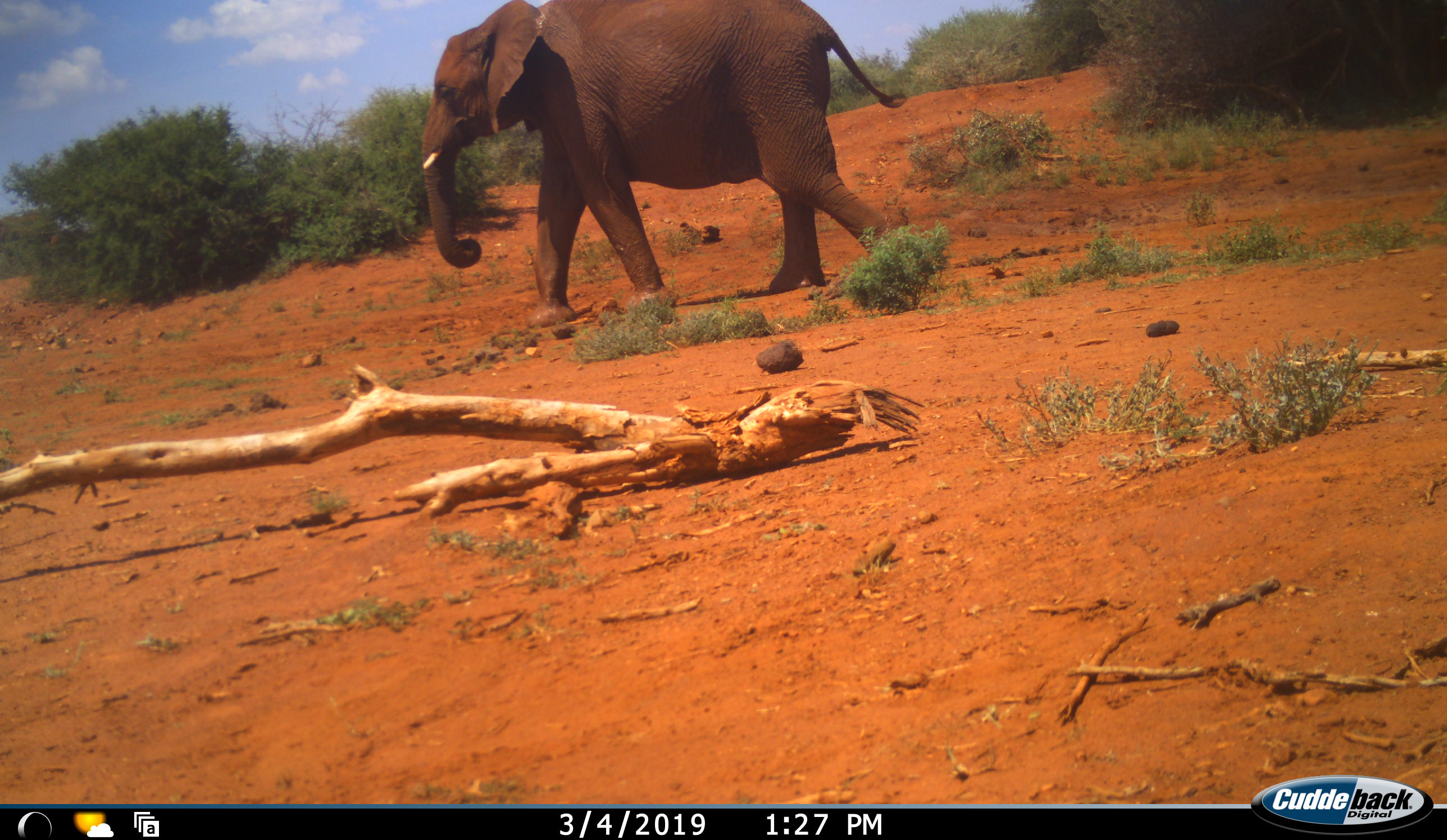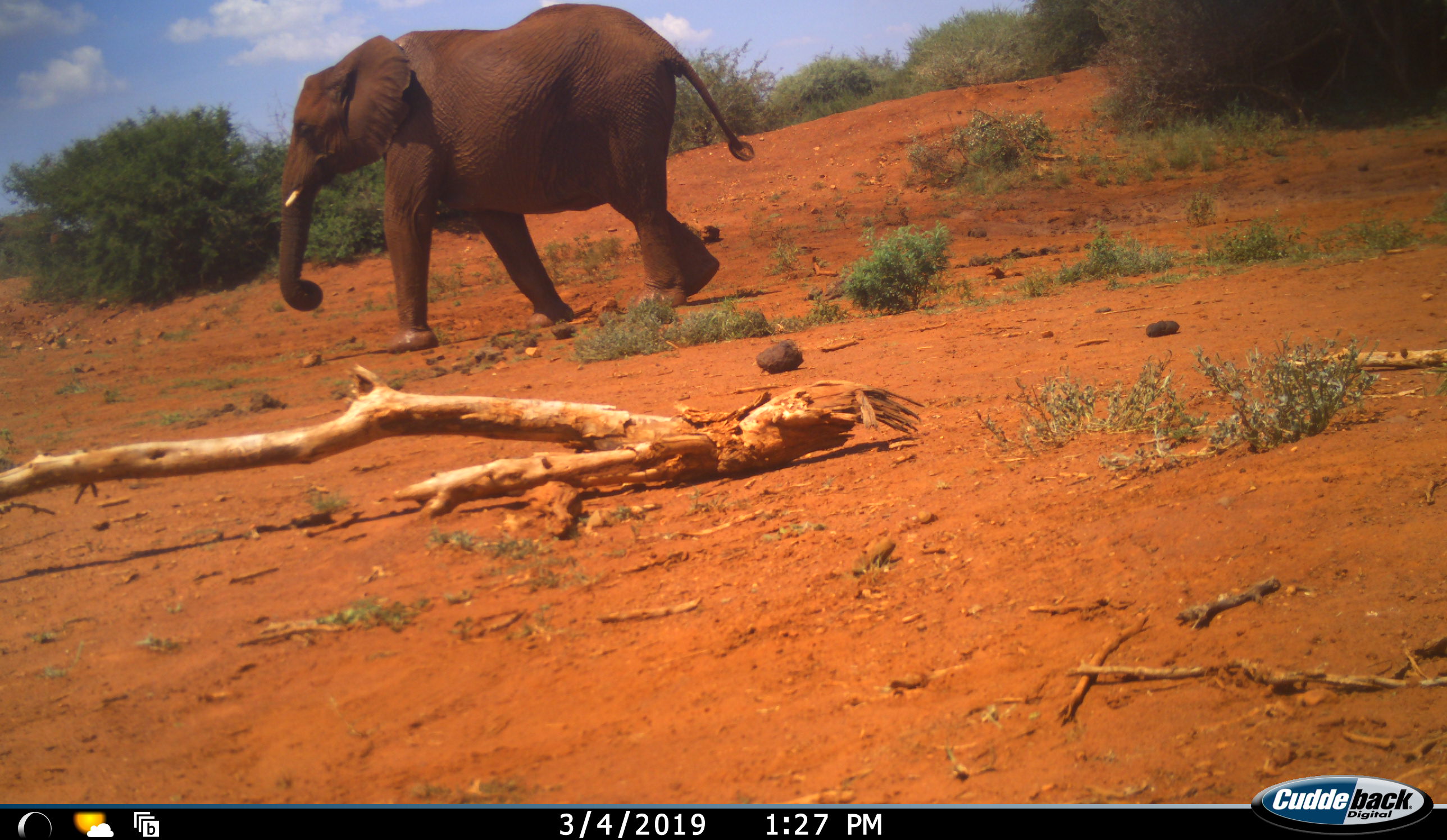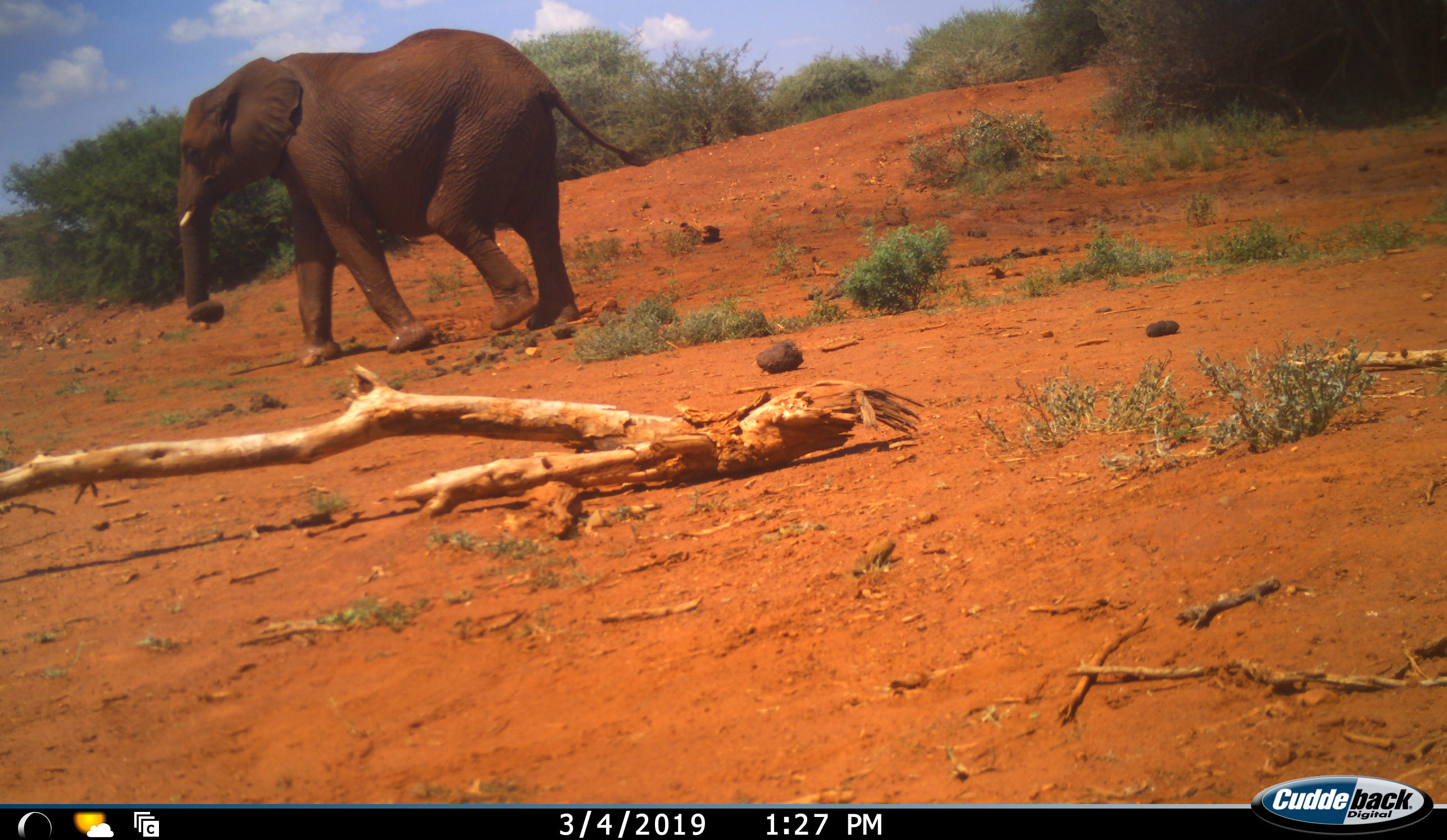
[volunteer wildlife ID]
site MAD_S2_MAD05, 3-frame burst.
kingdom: Animalia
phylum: Chordata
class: Mammalia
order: Proboscidea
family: Elephantidae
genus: Loxodonta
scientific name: Loxodonta africana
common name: african bush elephant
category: elephant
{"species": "elephant (african bush elephant) (Loxodonta africana)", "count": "1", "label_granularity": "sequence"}